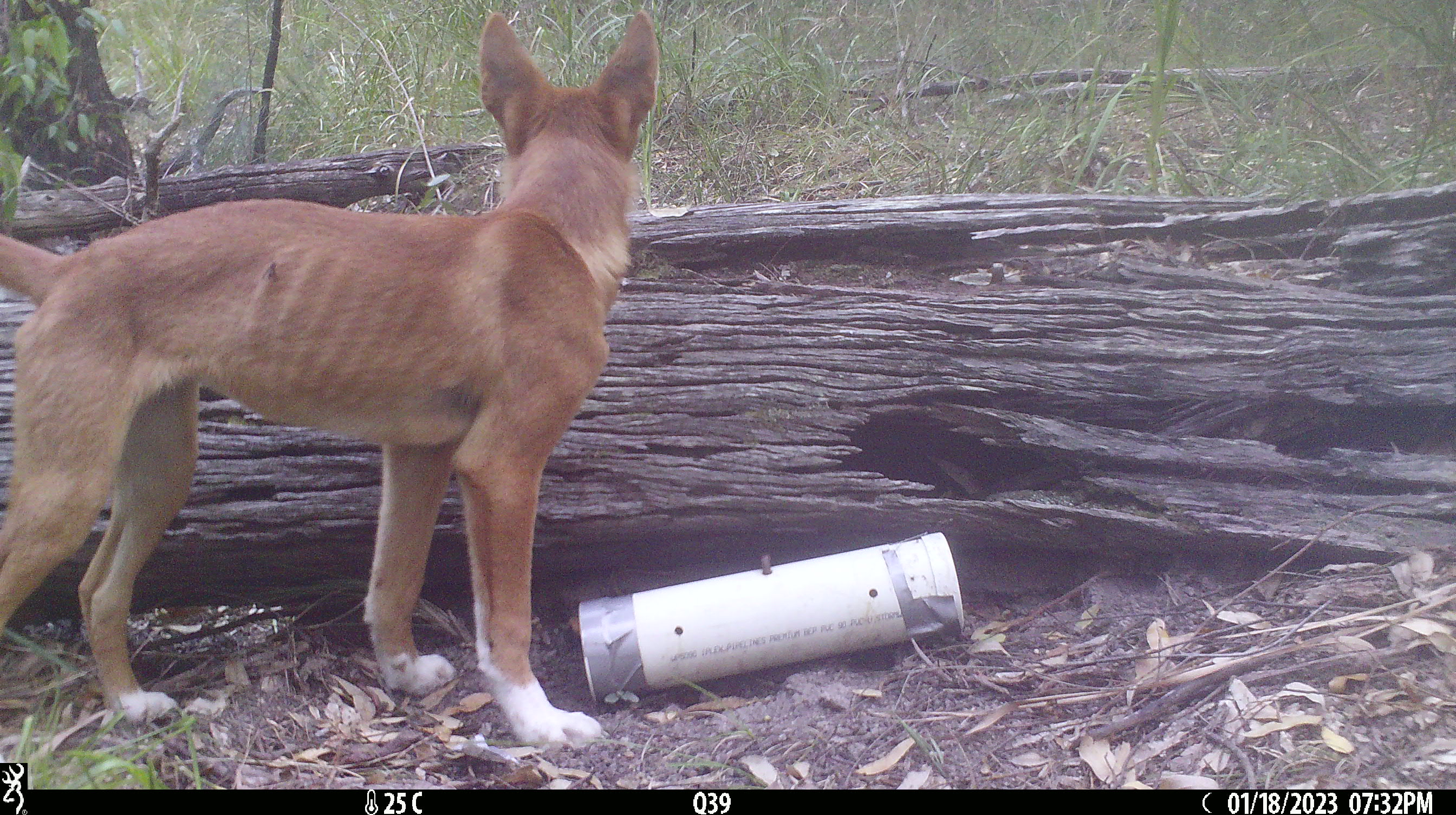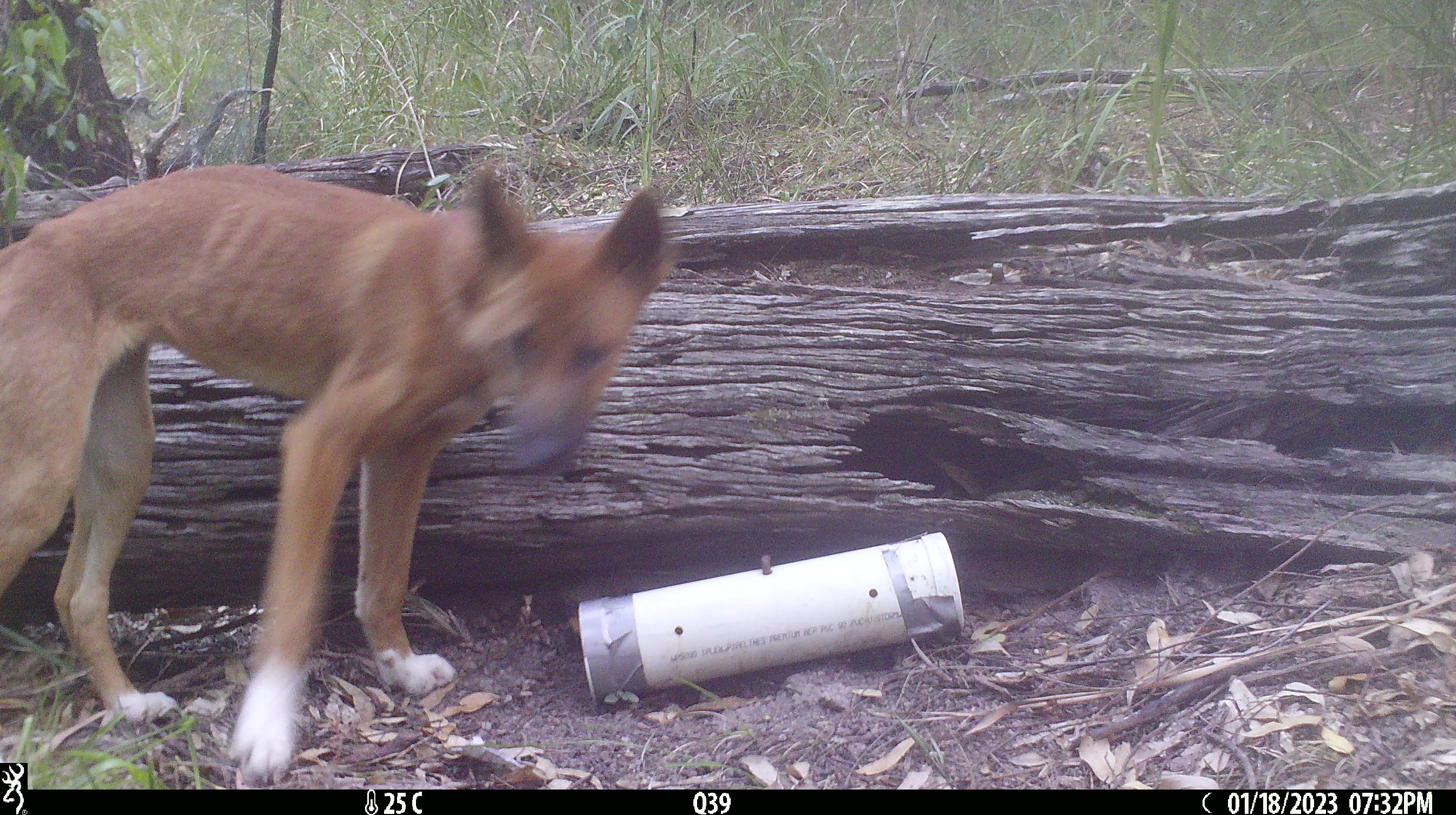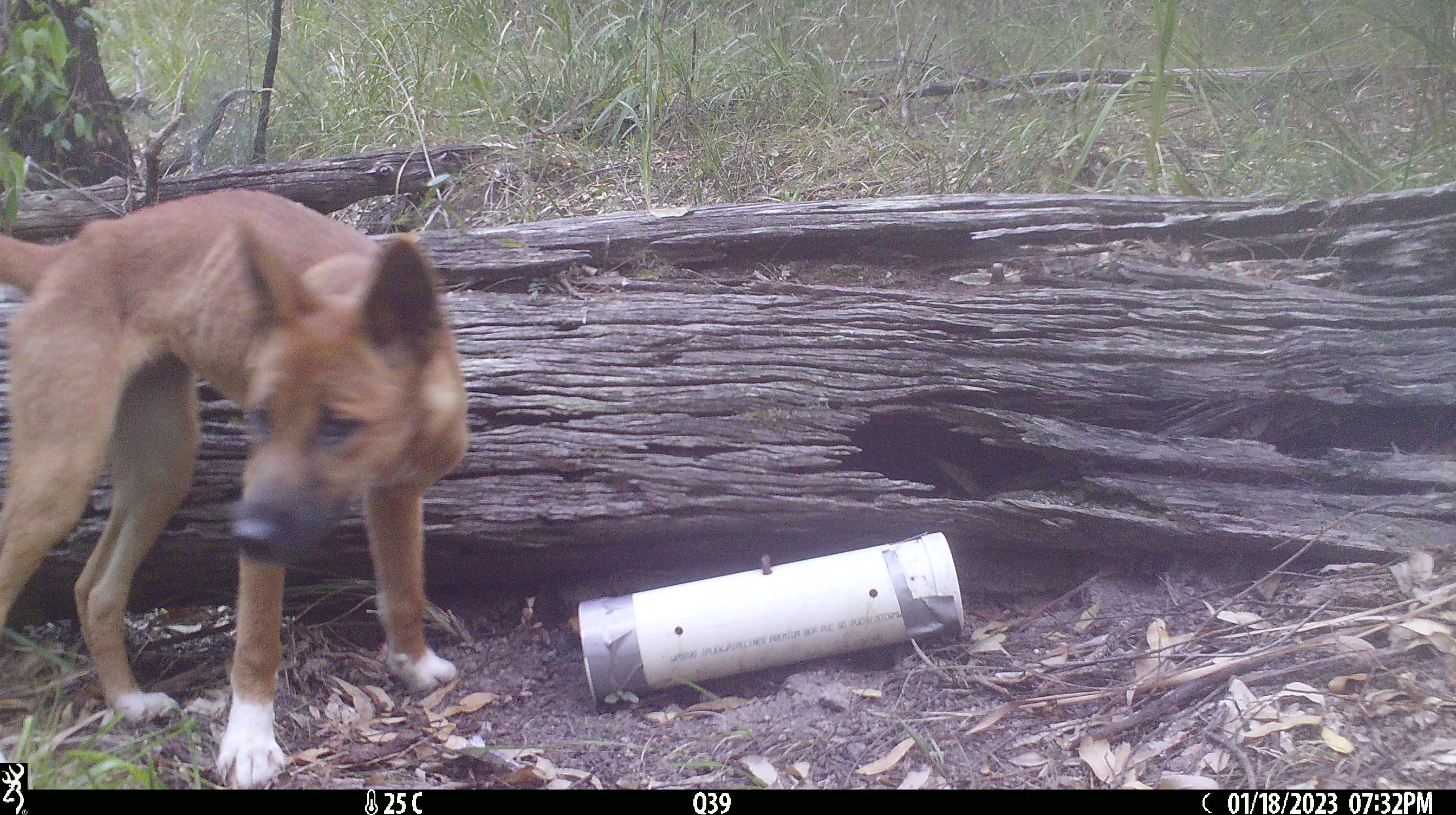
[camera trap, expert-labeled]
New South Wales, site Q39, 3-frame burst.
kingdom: Animalia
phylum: Chordata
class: Mammalia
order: Carnivora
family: Canidae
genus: Canis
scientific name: Canis familiaris dingo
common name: dingo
Dingo (Canis familiaris dingo).